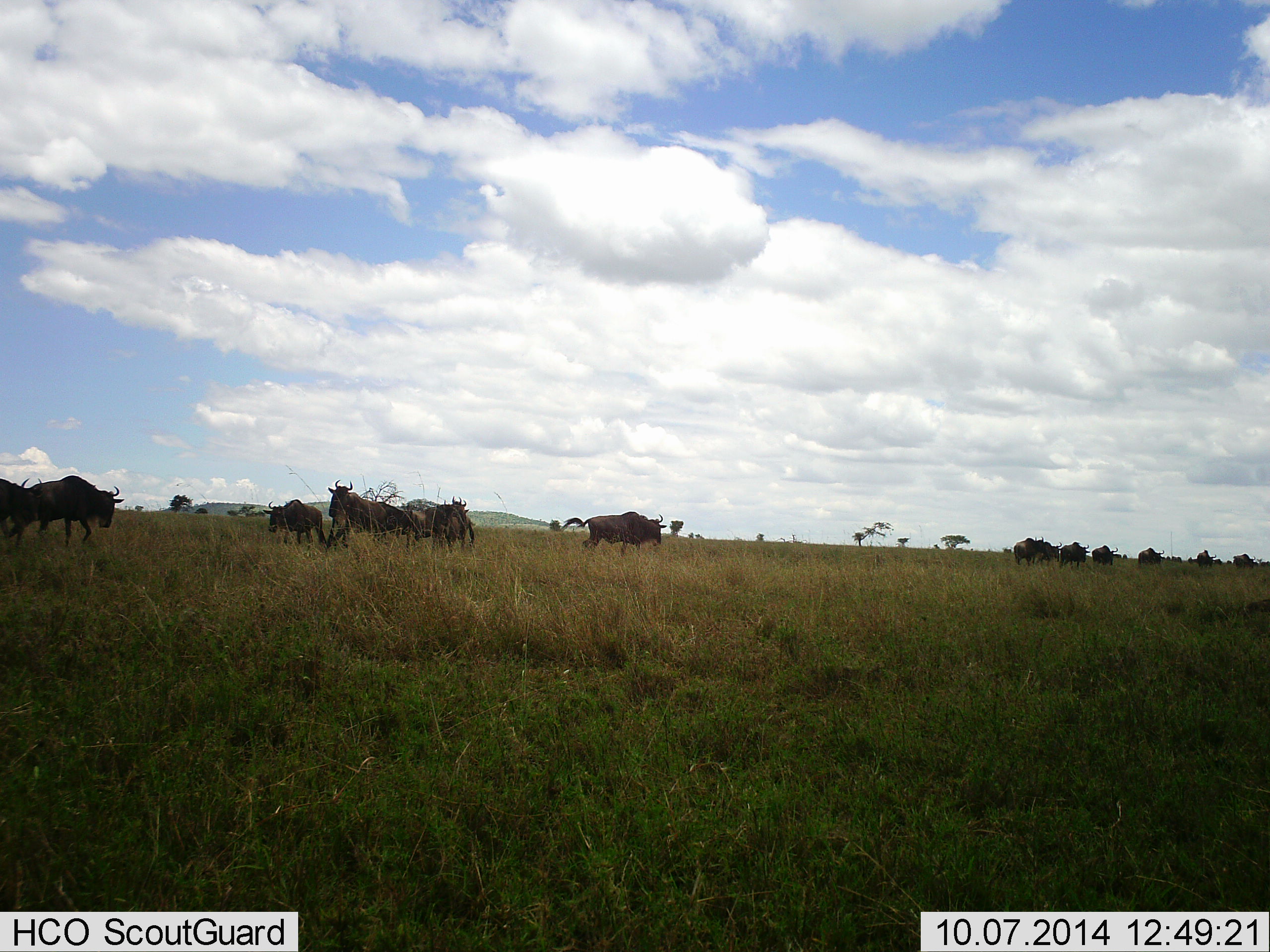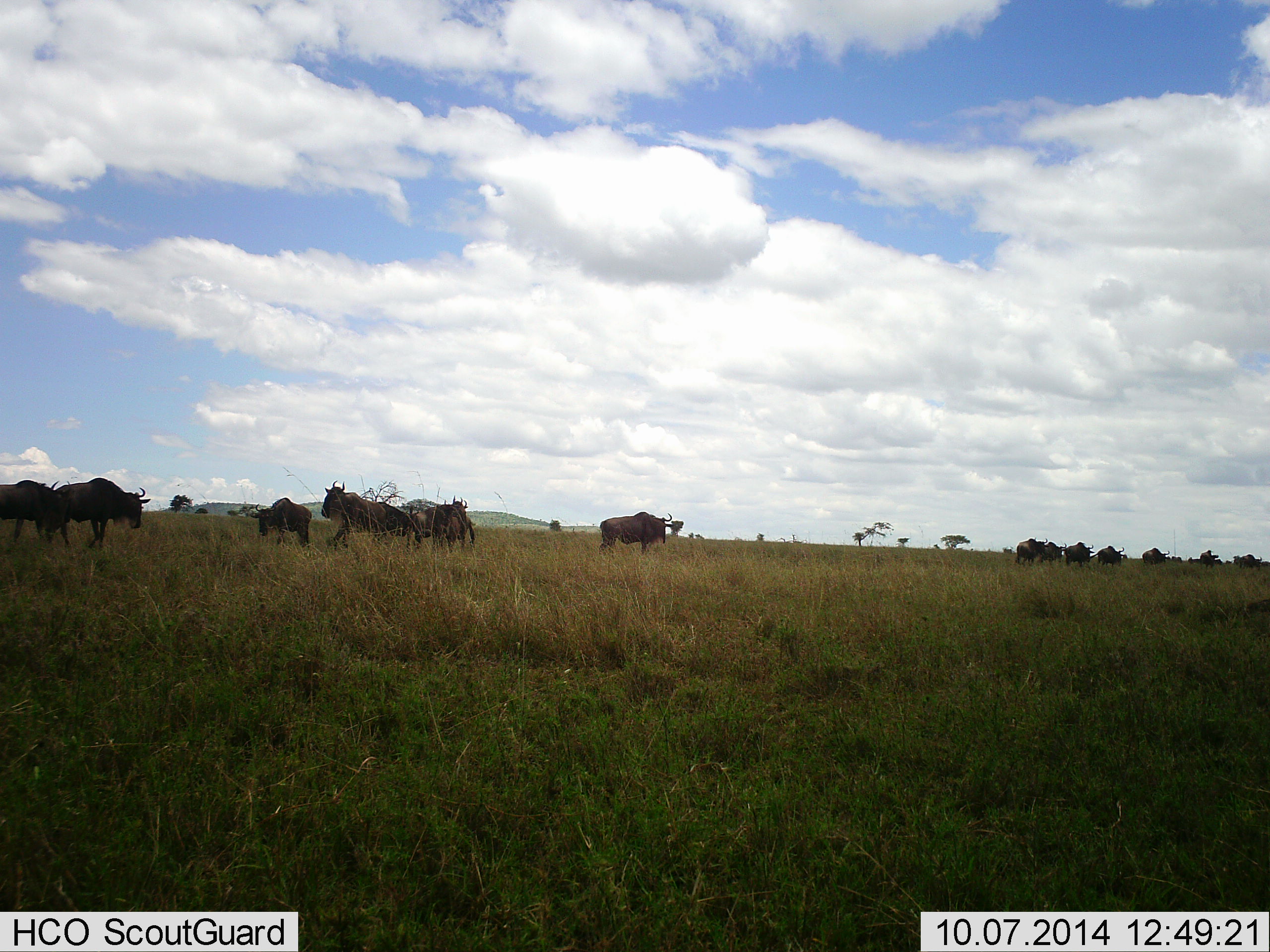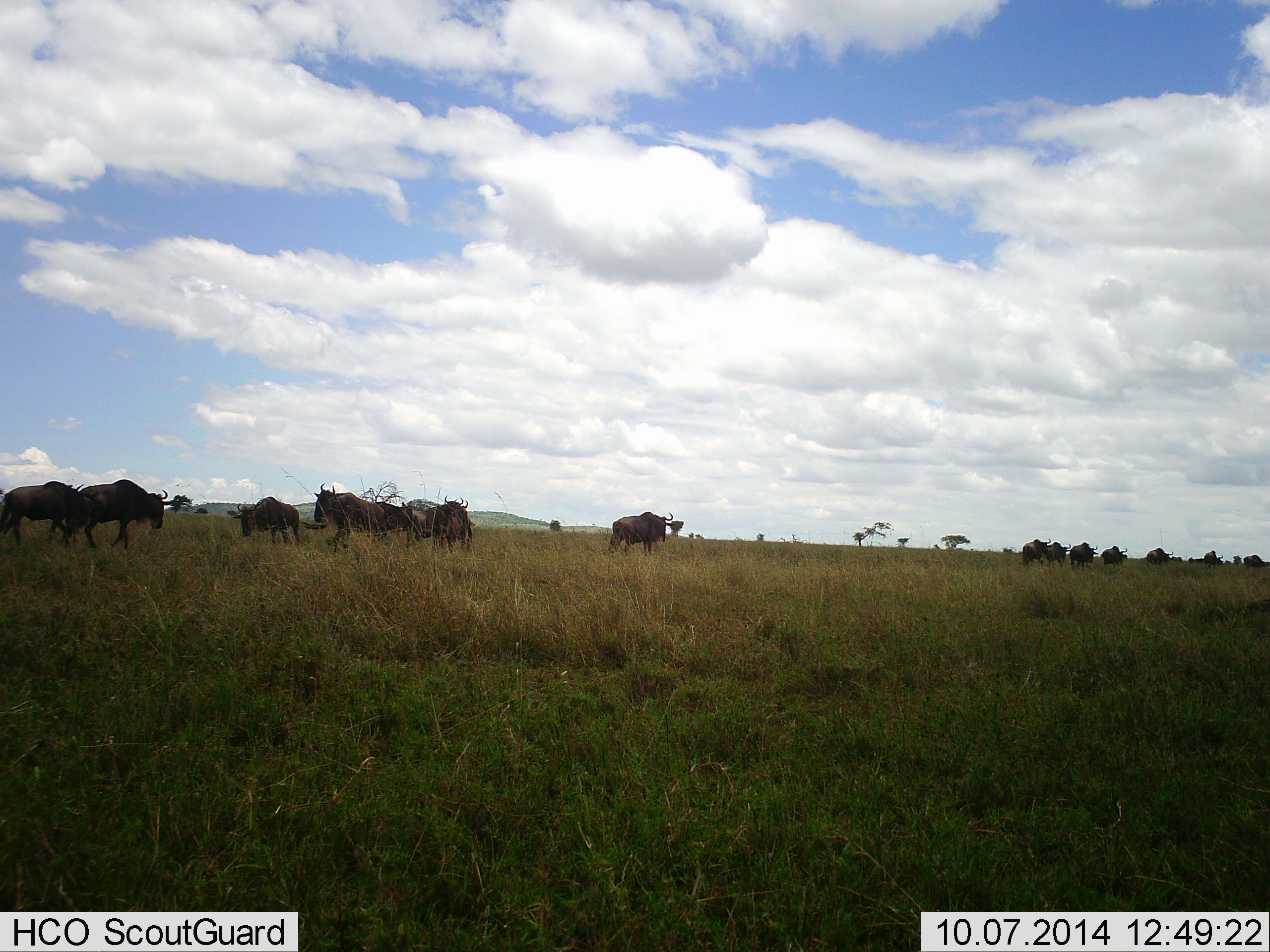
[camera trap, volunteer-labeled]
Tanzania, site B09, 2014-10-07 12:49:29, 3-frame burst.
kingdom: Animalia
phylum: Chordata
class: Mammalia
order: Artiodactyla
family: Bovidae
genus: Connochaetes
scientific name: Connochaetes taurinus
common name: blue wildebeest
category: wildebeest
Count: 11-50.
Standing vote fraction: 50%.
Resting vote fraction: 0%.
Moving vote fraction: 80%.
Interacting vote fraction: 20%.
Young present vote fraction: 0%.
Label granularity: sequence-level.